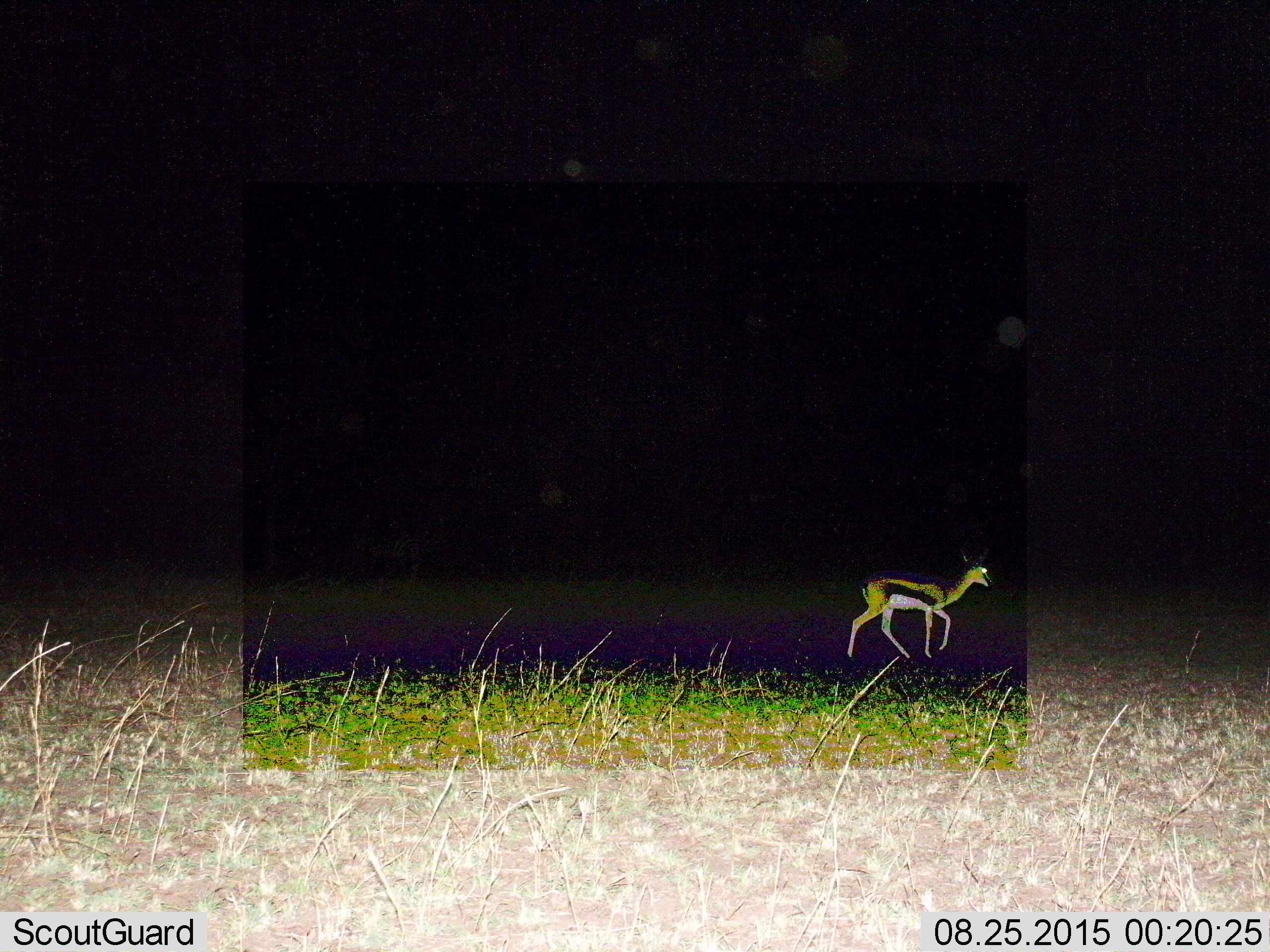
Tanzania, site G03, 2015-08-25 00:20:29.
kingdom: Animalia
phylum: Chordata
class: Mammalia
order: Artiodactyla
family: Bovidae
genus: Eudorcas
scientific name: Eudorcas thomsonii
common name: thomson's gazelle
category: gazellethomsons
Gazellethomsons (thomson's gazelle) (Eudorcas thomsonii), count 1. Behavior (volunteer vote fractions): standing 15%, resting 0%, moving 95%, interacting 0%. Young present (vote fraction): 0%. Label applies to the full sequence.